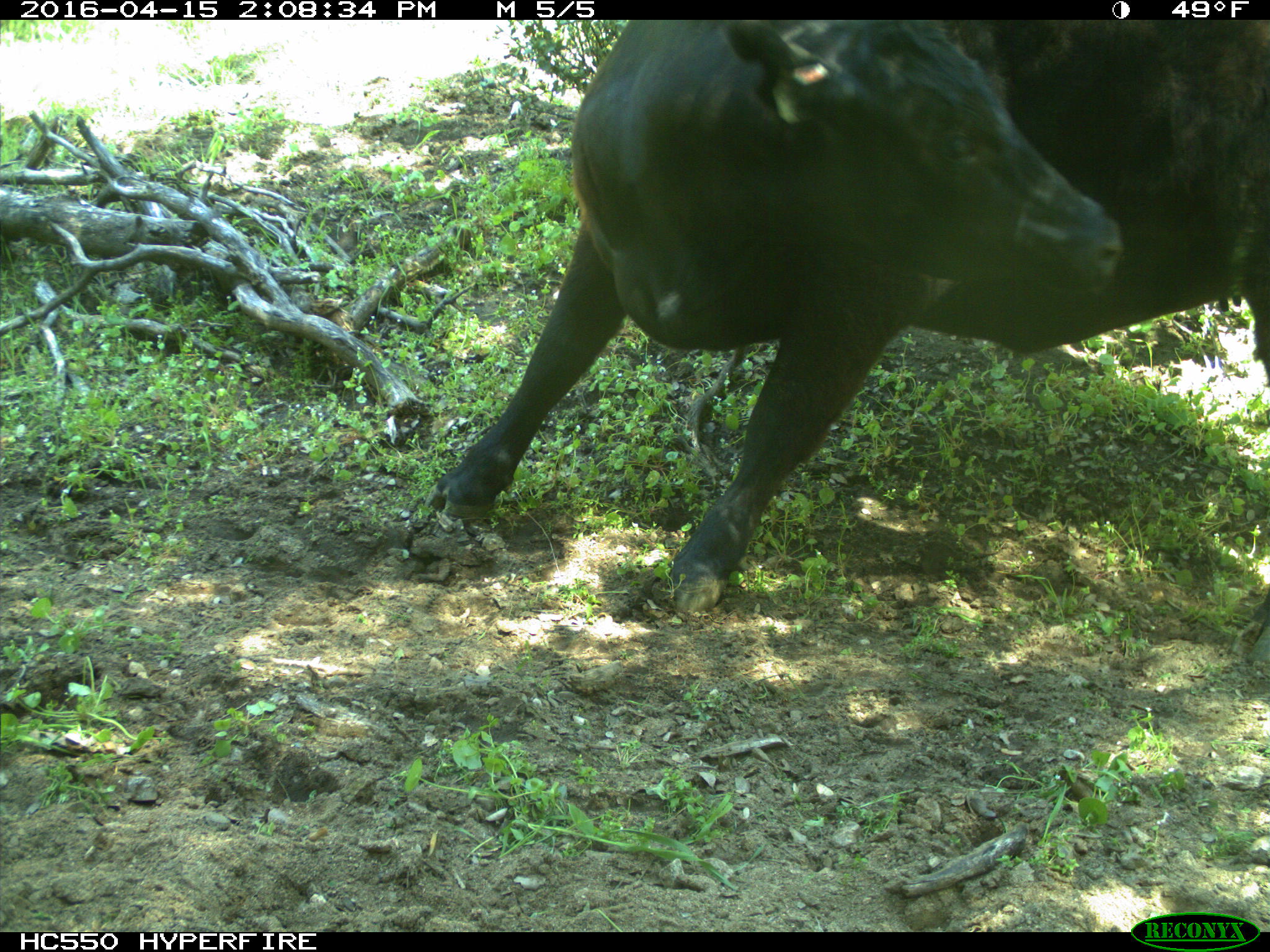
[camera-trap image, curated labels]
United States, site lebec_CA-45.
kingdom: Animalia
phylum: Chordata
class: Mammalia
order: Artiodactyla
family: Bovidae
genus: Bos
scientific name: Bos taurus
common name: domestic cow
Bos taurus (domestic cow).